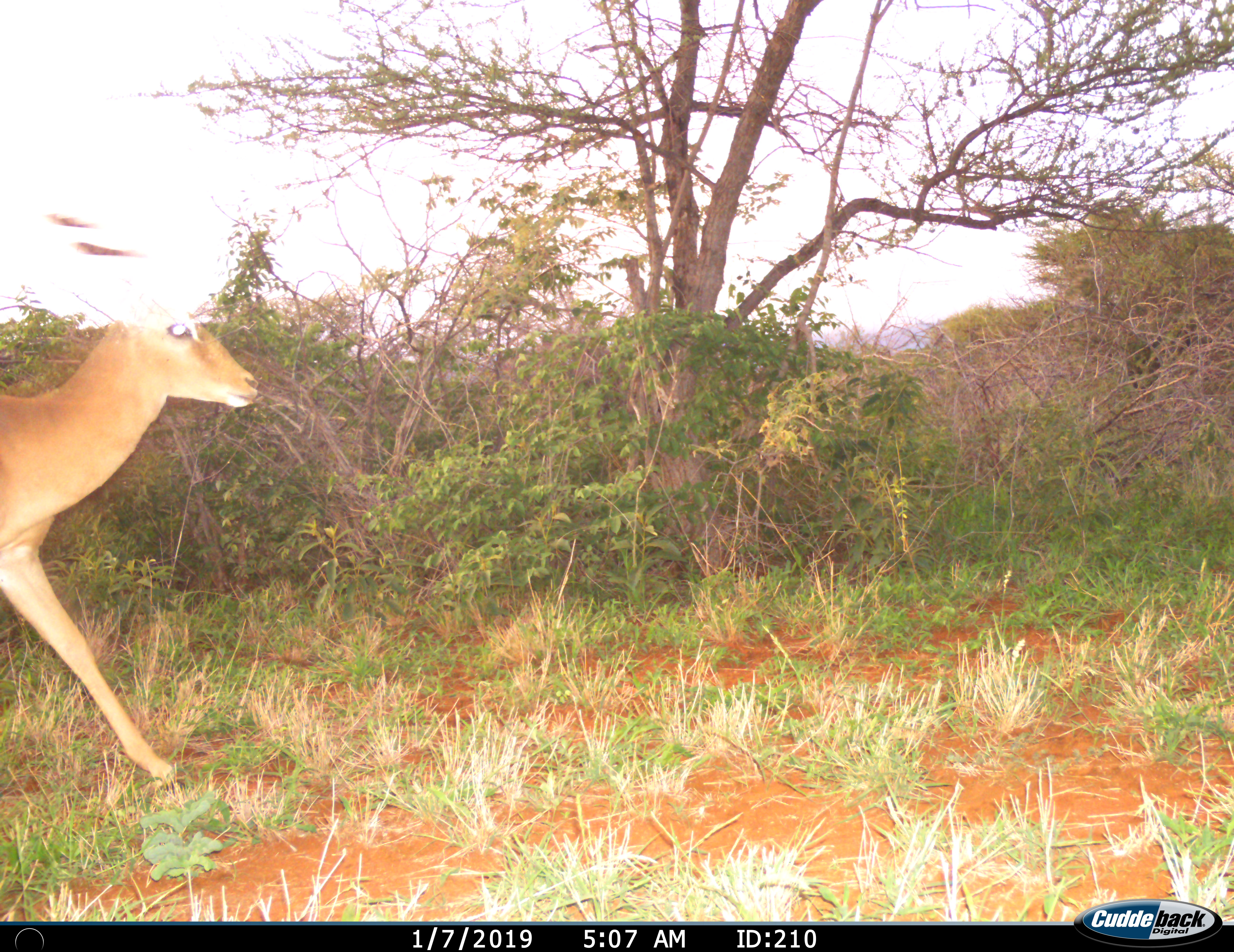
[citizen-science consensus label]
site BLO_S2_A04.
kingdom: Animalia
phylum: Chordata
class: Mammalia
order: Artiodactyla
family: Bovidae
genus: Aepyceros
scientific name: Aepyceros melampus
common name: impala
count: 1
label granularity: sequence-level